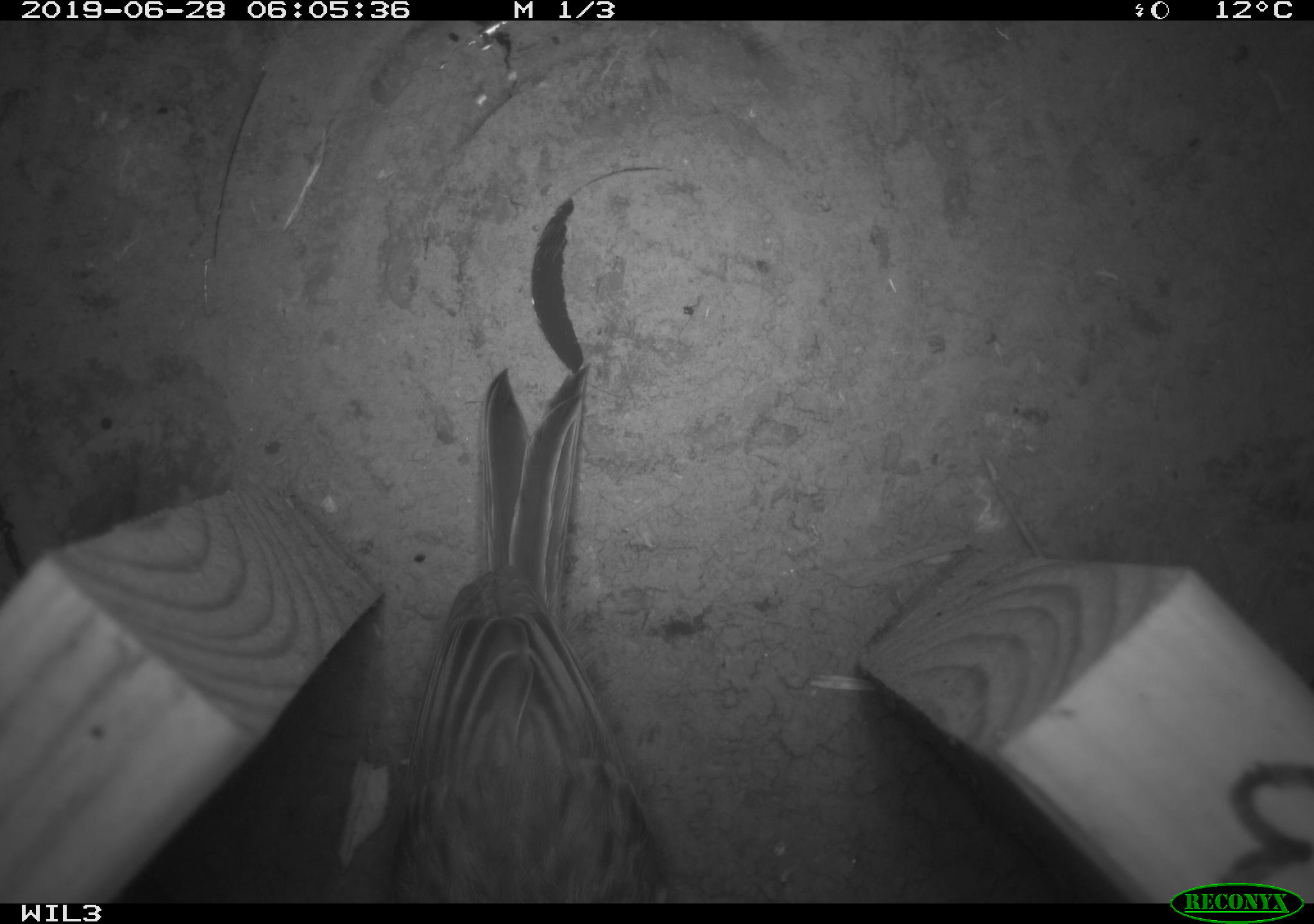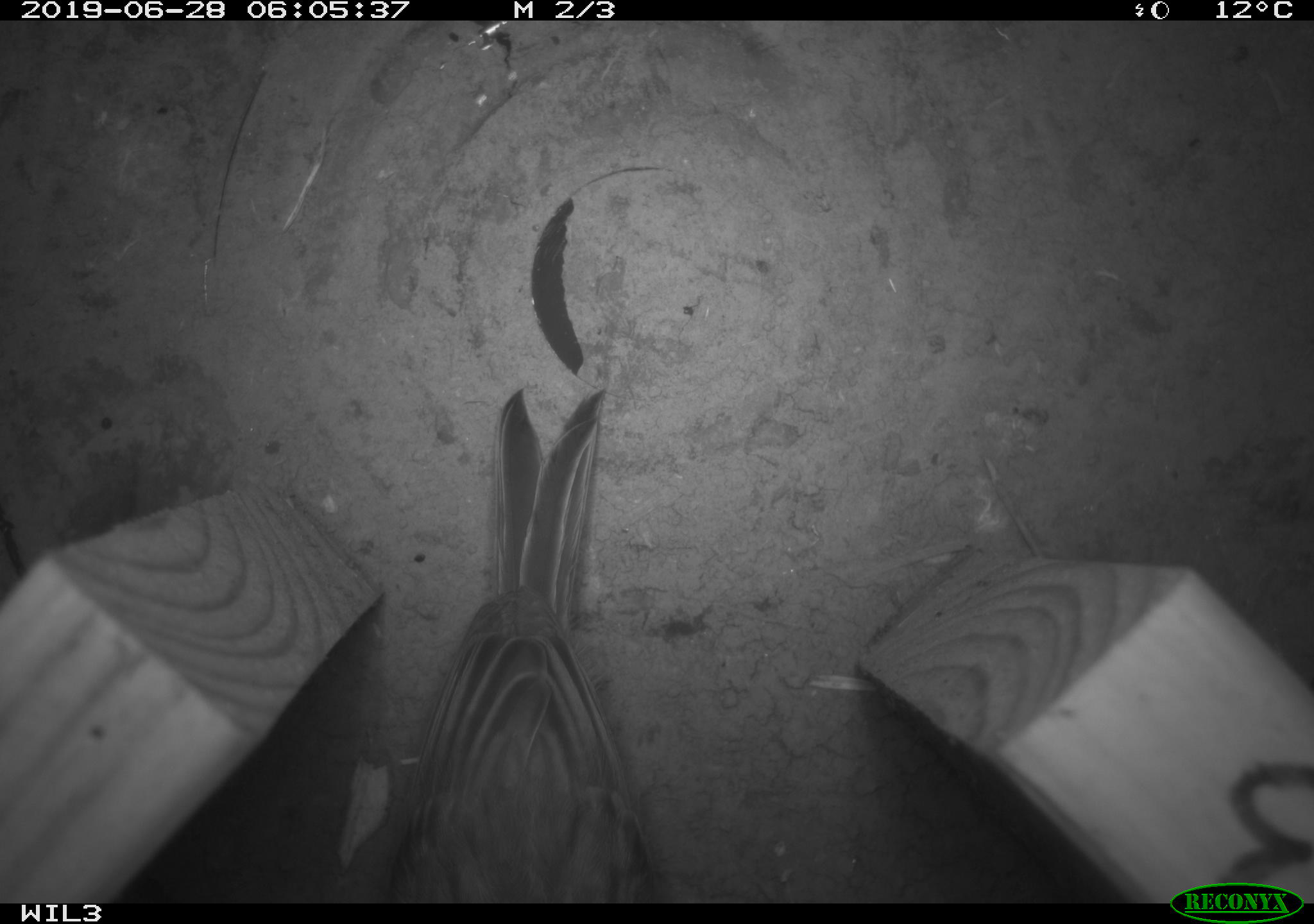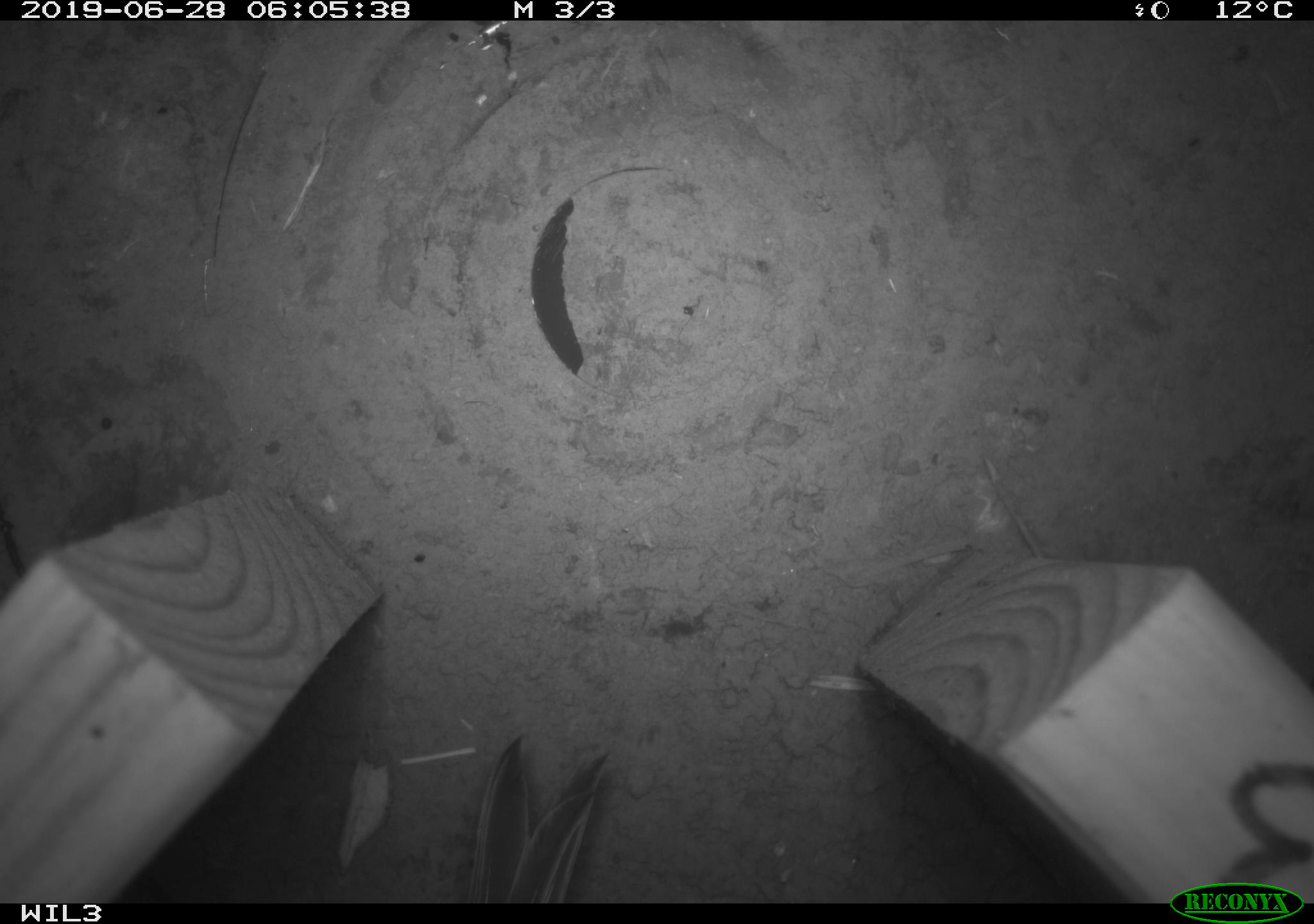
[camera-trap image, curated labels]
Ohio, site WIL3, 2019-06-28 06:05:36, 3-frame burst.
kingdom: Animalia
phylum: Chordata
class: Aves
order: Passeriformes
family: Passerellidae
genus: Melospiza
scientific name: Melospiza melodia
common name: song sparrow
Song sparrow (Melospiza melodia).